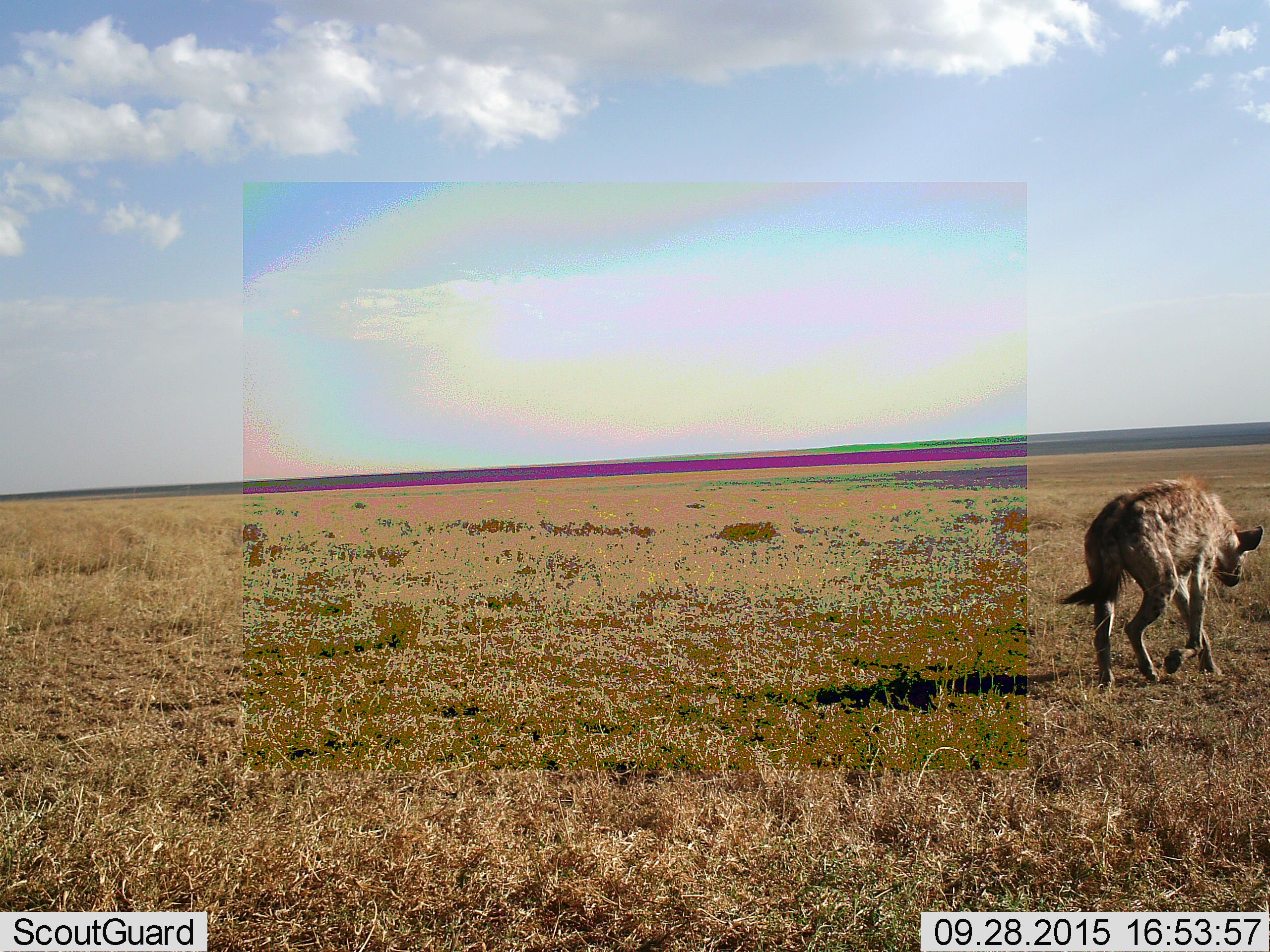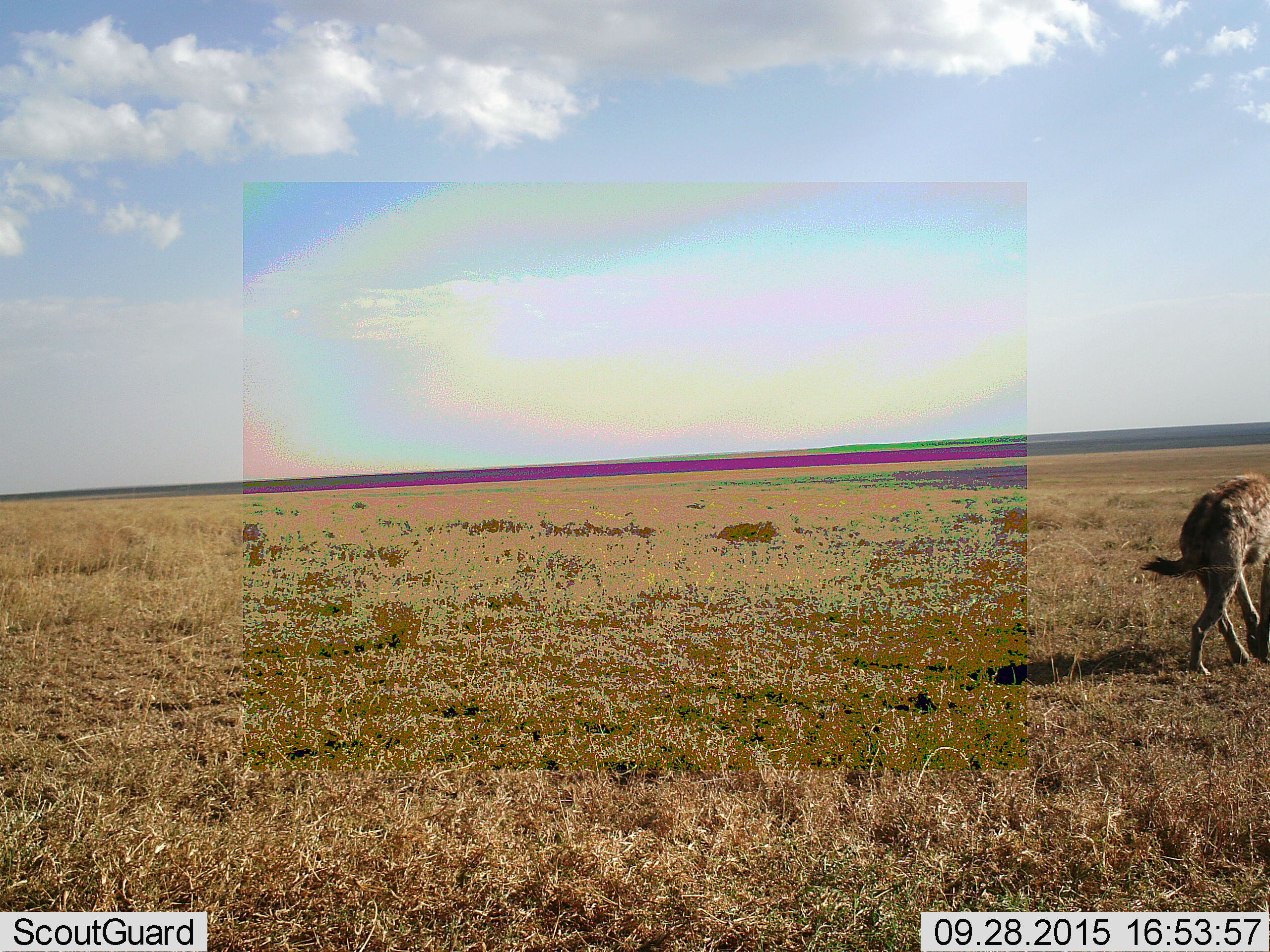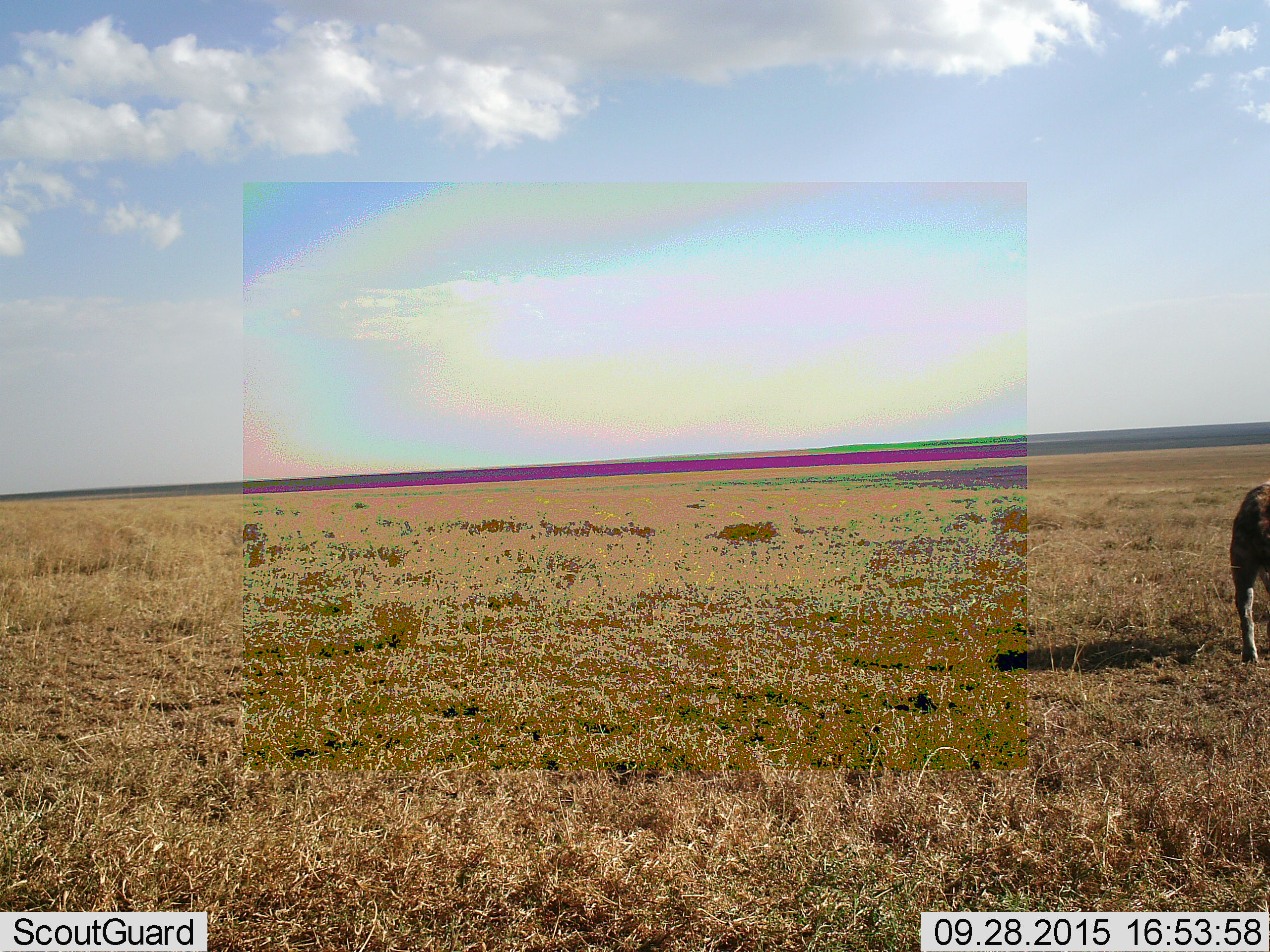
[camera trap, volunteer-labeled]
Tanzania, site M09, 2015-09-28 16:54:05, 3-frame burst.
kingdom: Animalia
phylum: Chordata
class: Mammalia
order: Carnivora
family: Hyaenidae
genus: Crocuta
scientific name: Crocuta crocuta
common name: spotted hyena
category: hyenaspotted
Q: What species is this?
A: Hyenaspotted (spotted hyena) (Crocuta crocuta).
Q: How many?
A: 1.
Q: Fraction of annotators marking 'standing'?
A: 11%.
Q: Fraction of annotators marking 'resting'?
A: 0%.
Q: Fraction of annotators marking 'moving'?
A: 100%.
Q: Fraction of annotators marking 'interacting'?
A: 0%.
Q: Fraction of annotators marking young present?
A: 0%.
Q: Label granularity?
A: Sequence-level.